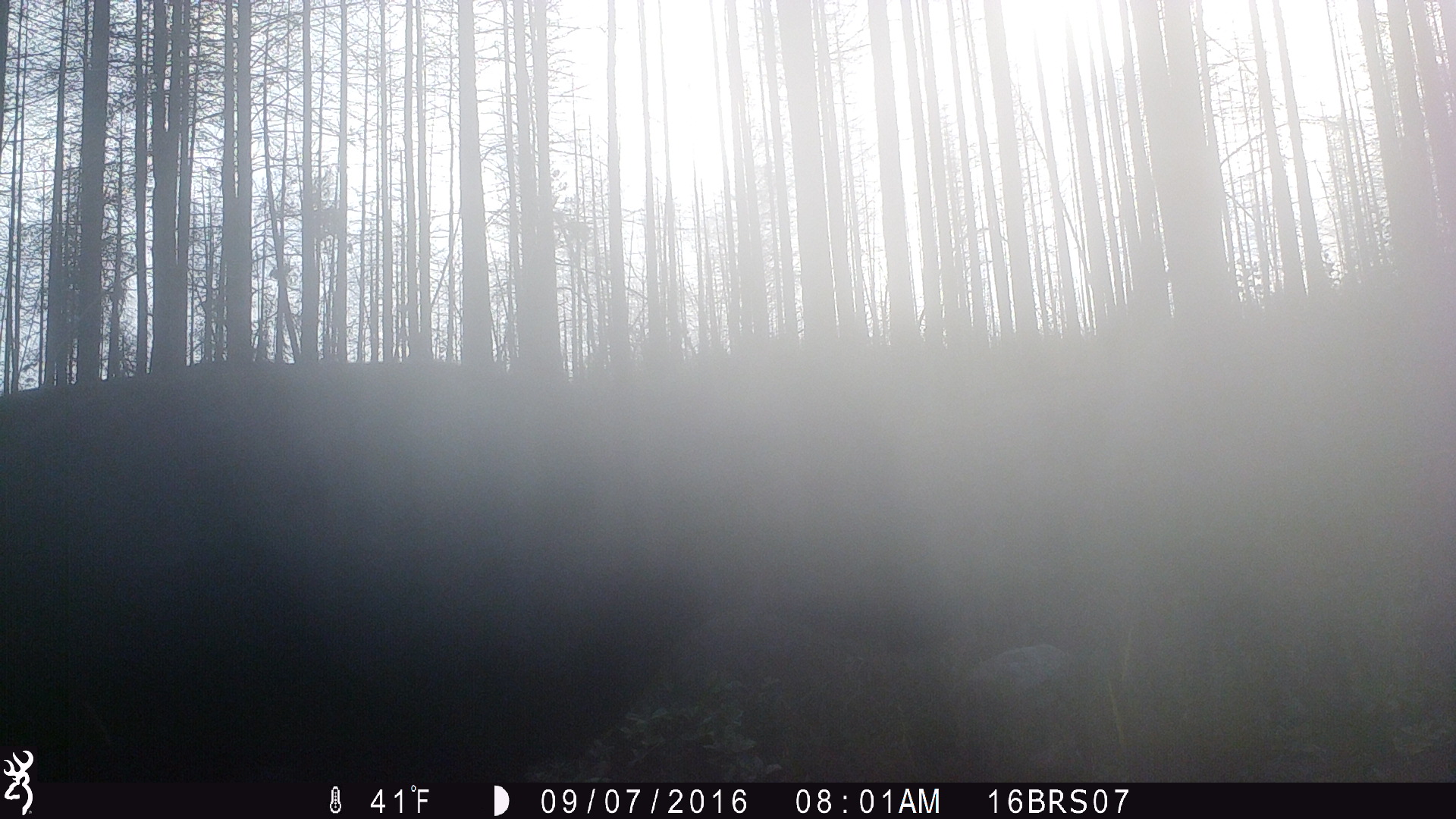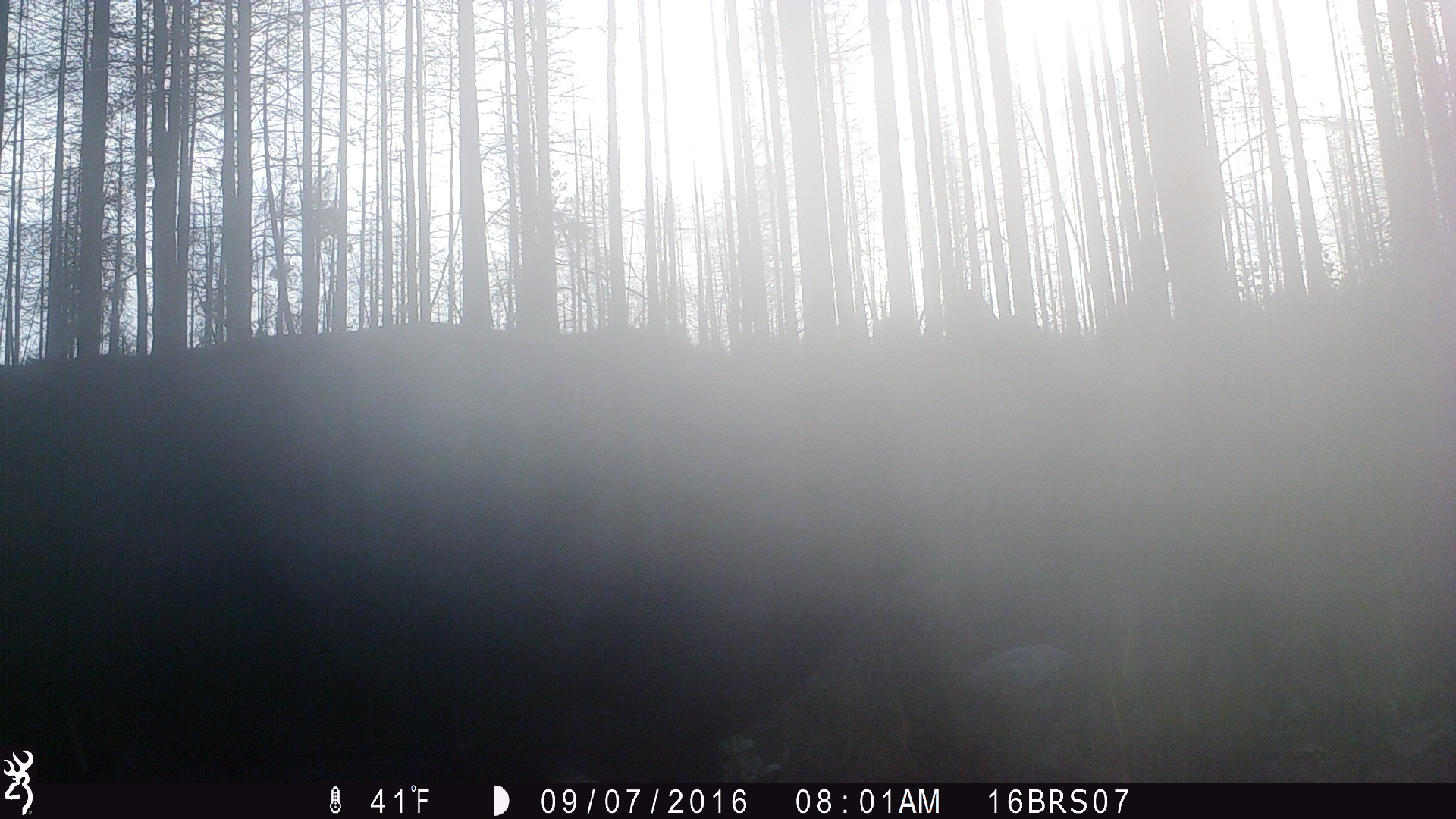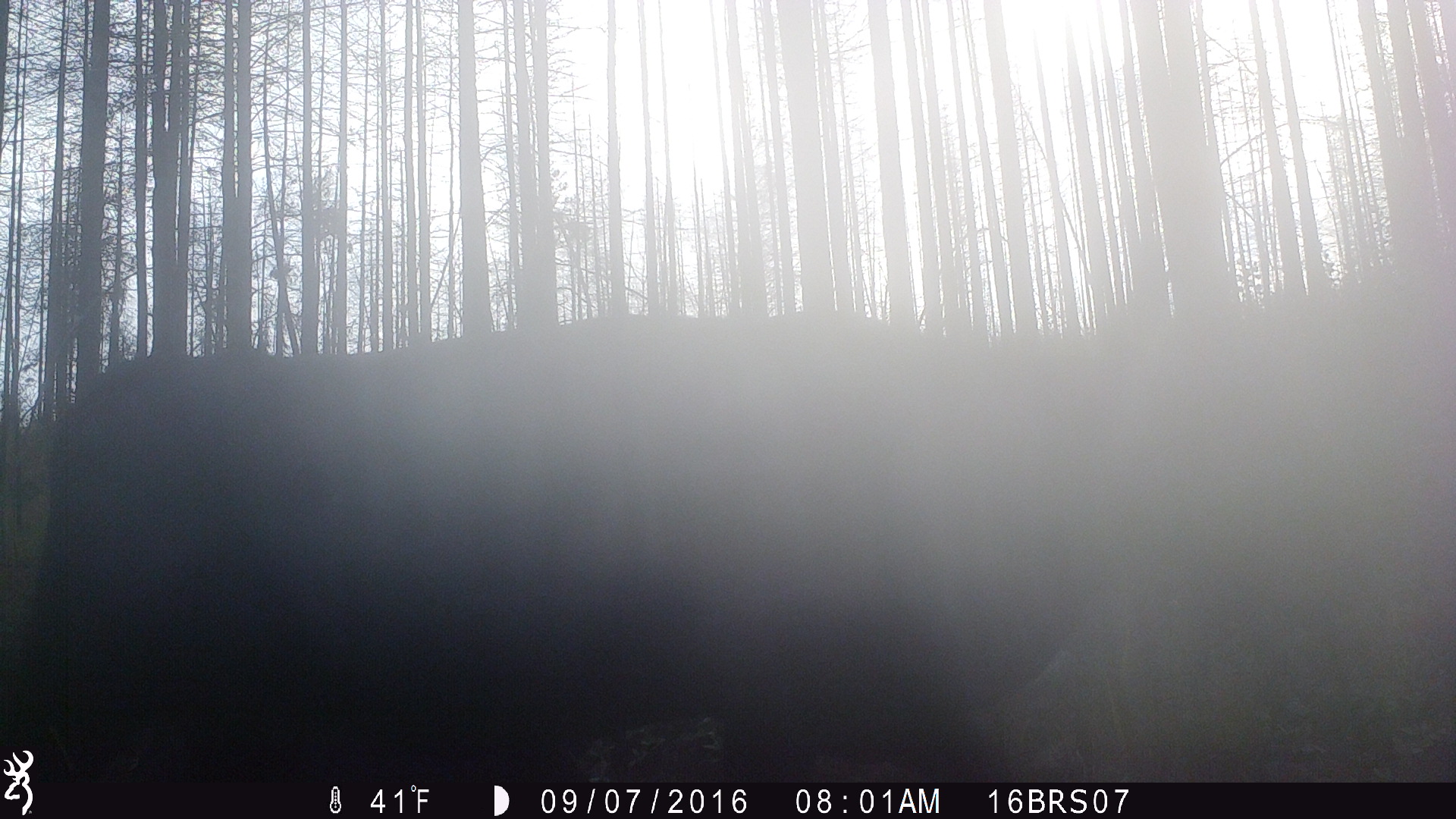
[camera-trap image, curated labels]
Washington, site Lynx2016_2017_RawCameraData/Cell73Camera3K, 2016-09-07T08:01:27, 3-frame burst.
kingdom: Animalia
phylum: Chordata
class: Mammalia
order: Artiodactyla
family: Bovidae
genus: Bos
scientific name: Bos taurus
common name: domestic cattle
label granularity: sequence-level